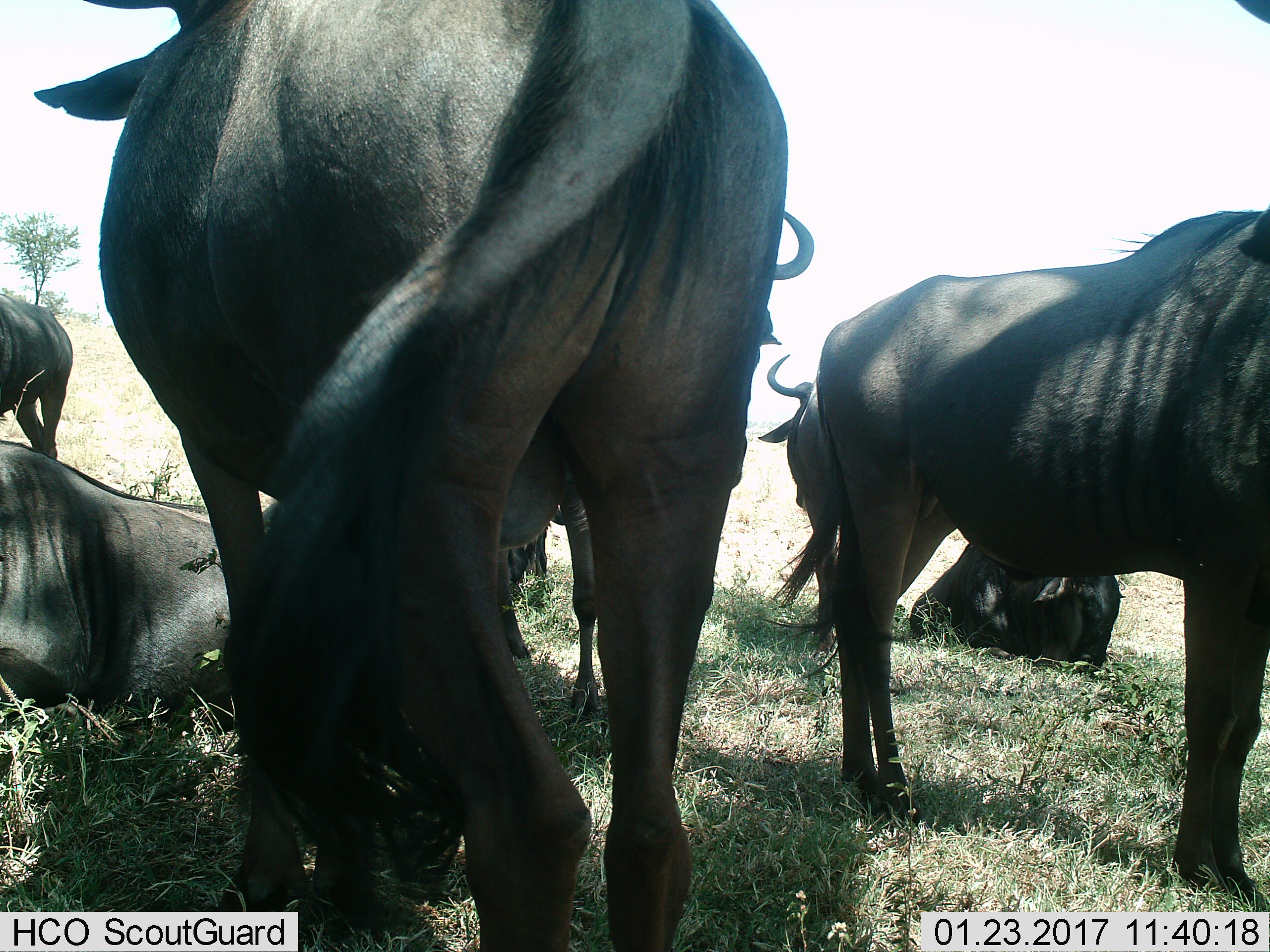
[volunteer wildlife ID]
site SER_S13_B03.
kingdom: Animalia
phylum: Chordata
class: Mammalia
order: Artiodactyla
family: Bovidae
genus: Connochaetes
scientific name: Connochaetes taurinus taurinus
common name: blue wildebeest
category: wildebeestblue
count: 7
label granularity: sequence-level